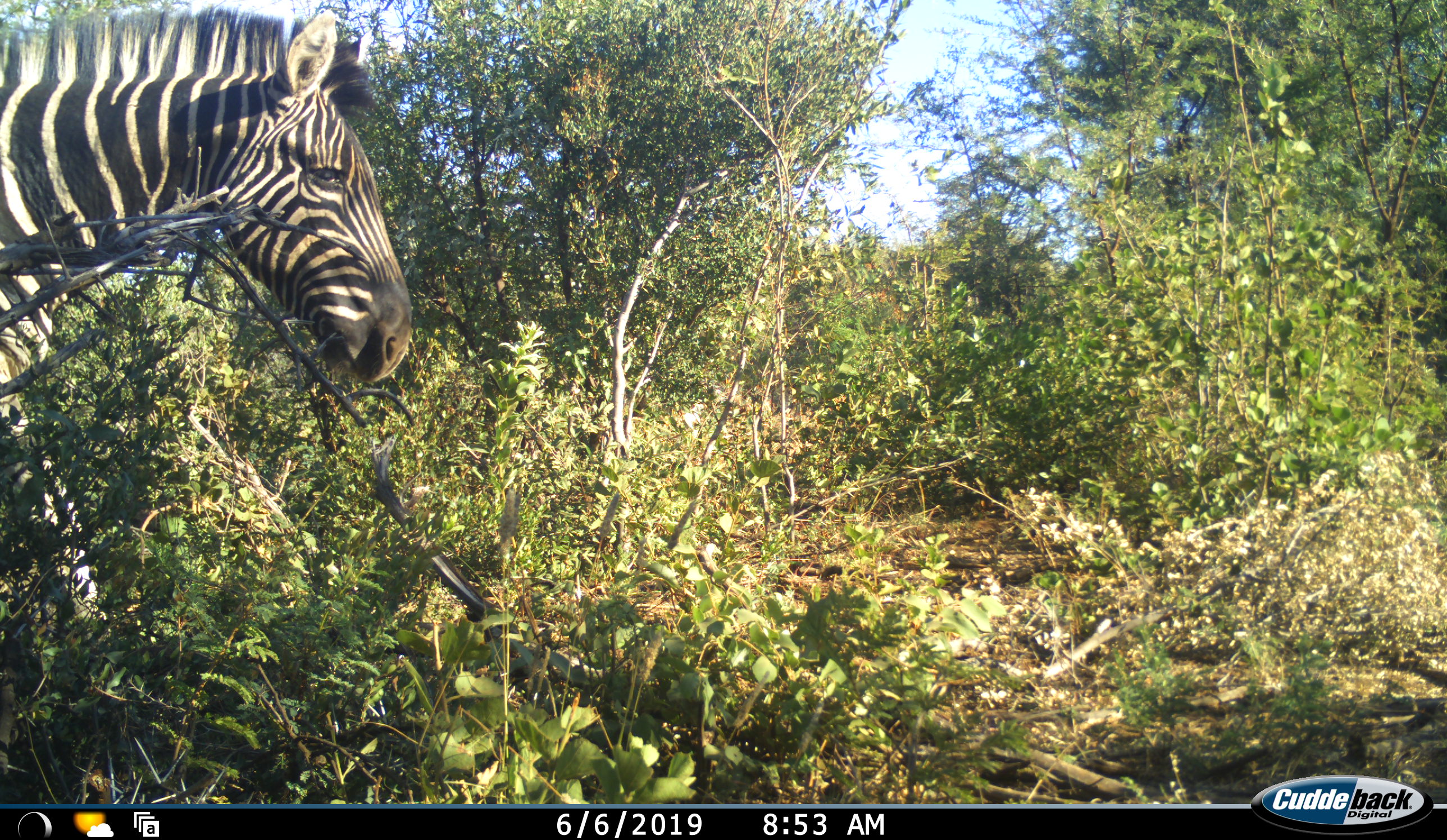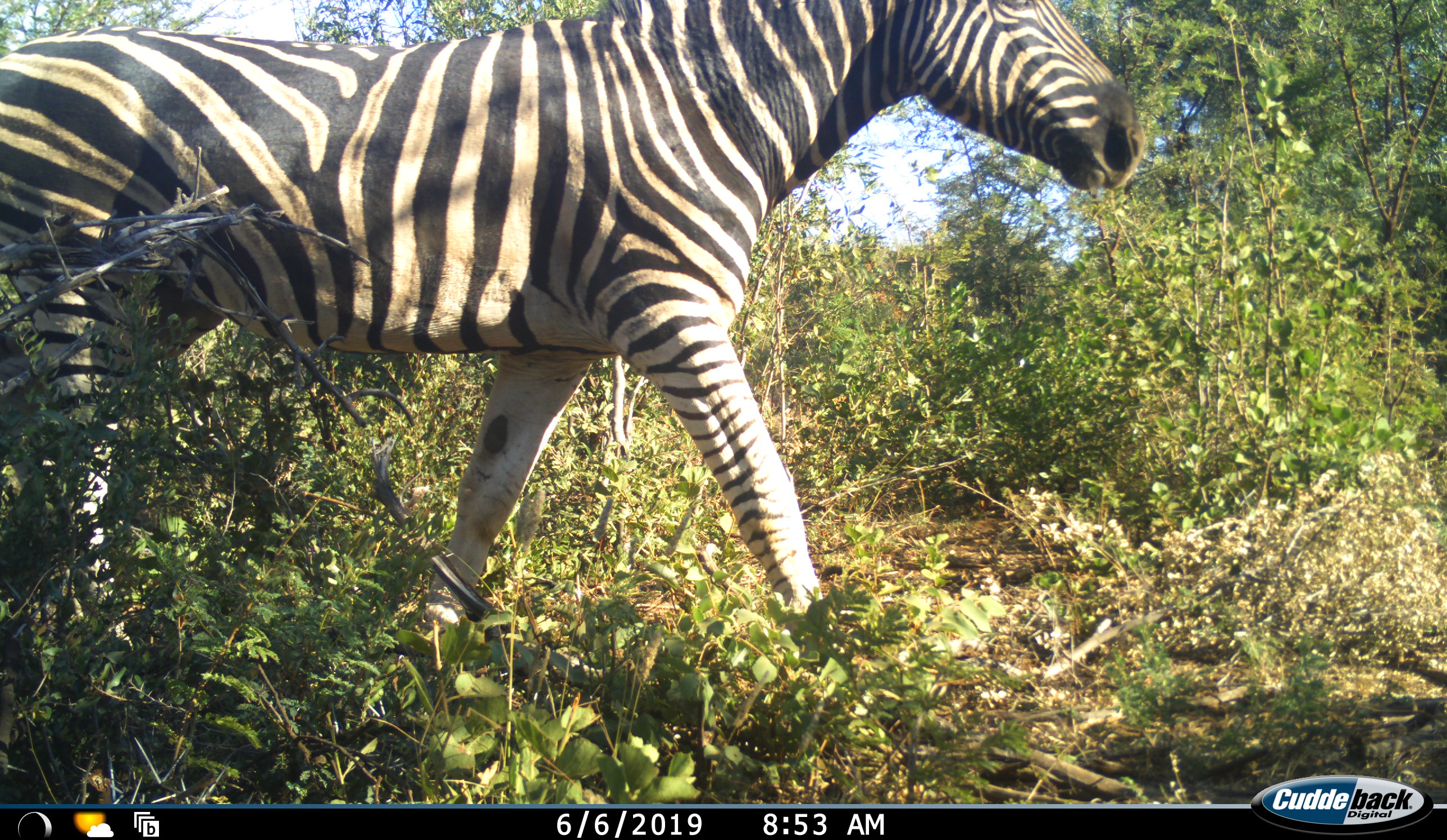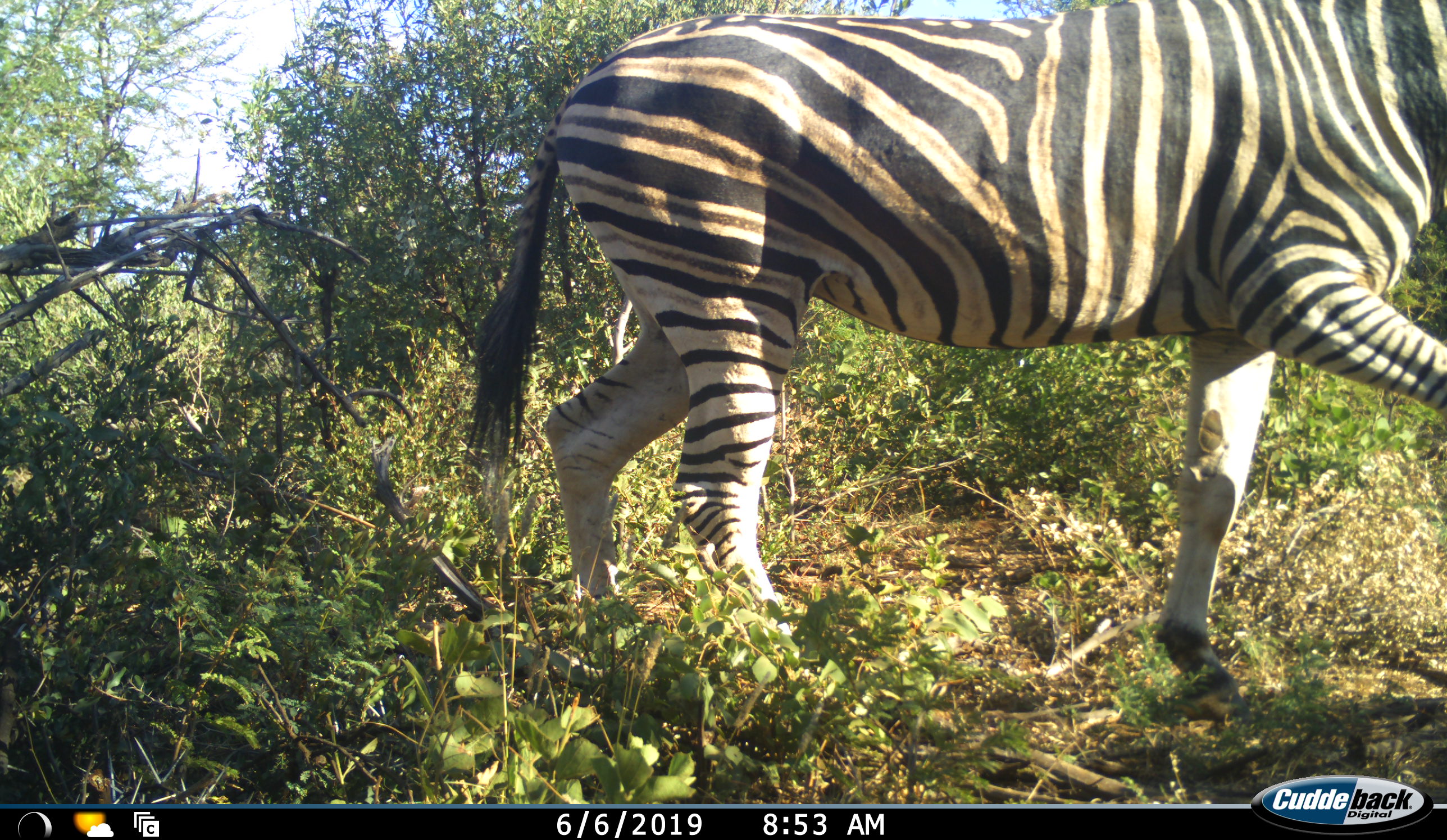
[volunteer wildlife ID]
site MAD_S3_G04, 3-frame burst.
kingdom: Animalia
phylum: Chordata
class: Mammalia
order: Perissodactyla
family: Equidae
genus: Equus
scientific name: Equus quagga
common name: plains zebra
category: zebraplains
Zebraplains (plains zebra) (Equus quagga), count 1. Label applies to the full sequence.